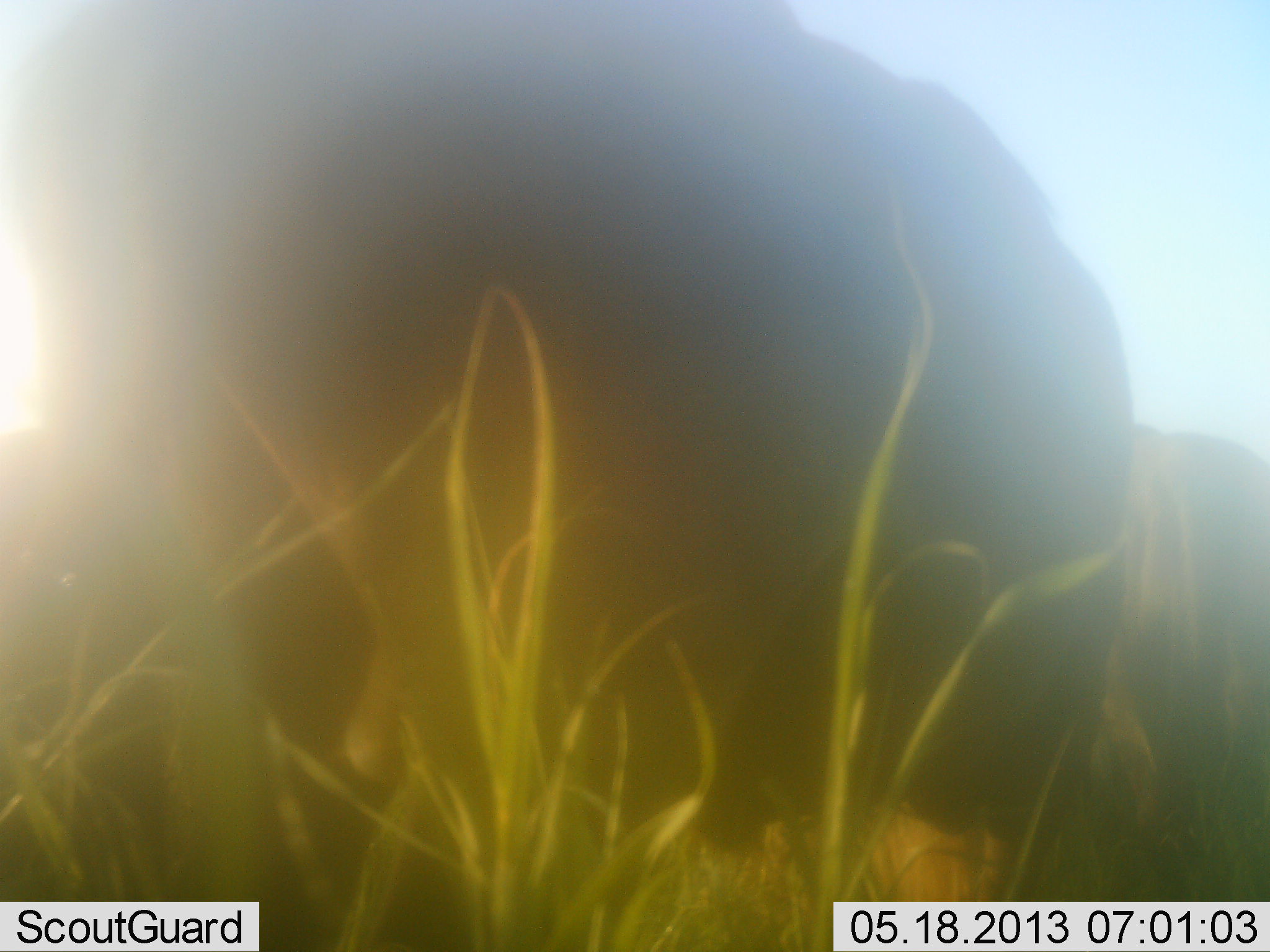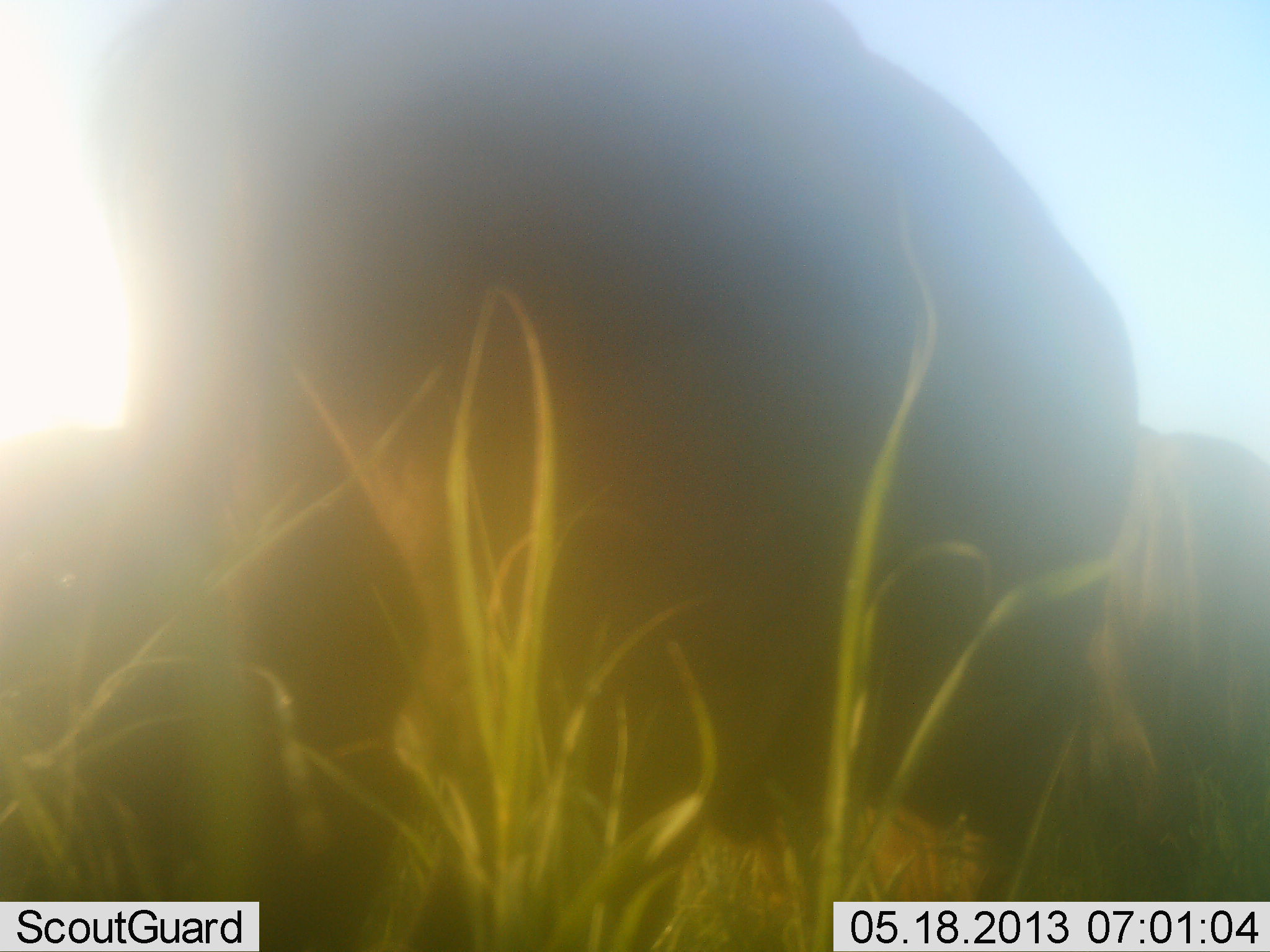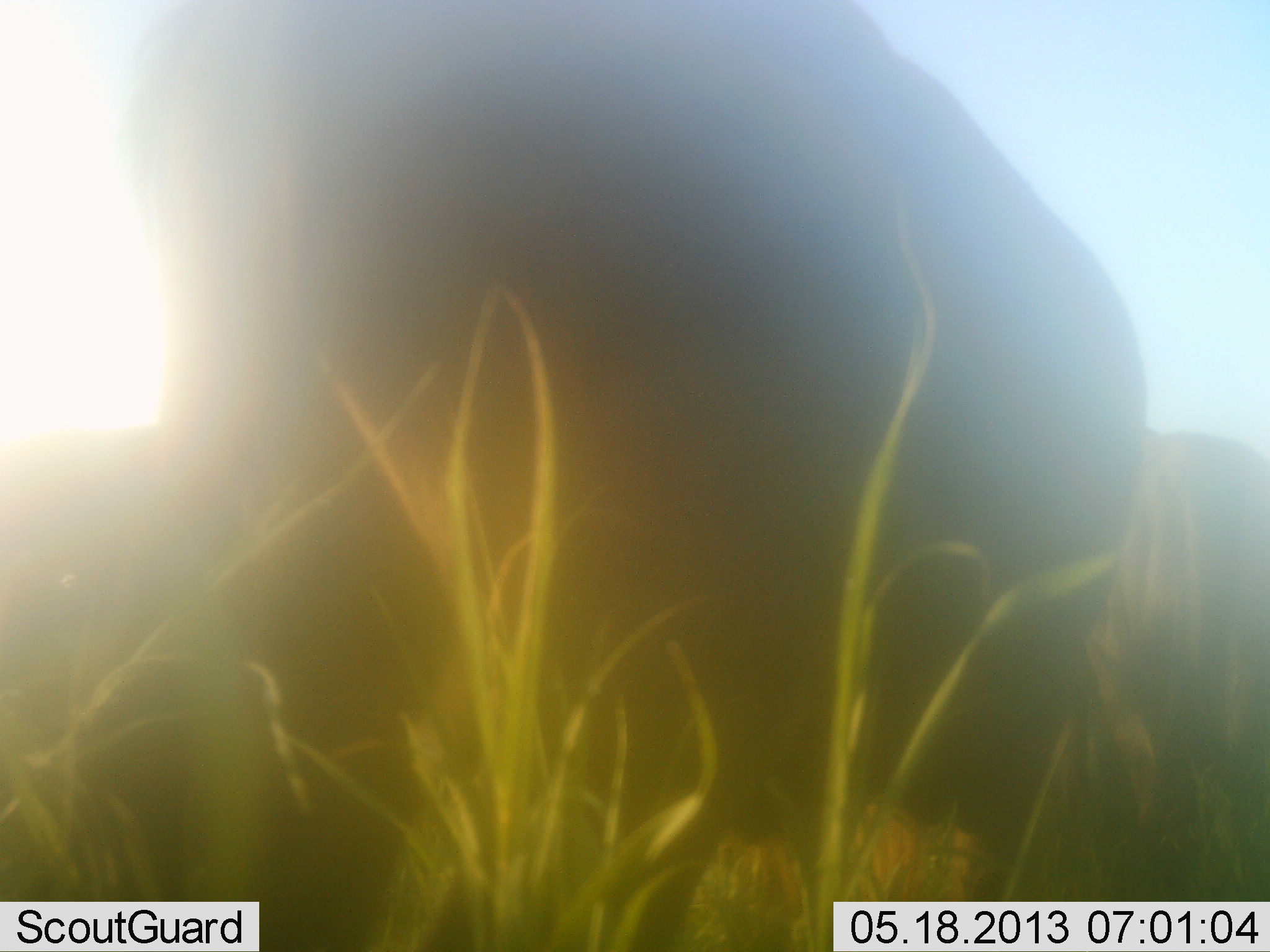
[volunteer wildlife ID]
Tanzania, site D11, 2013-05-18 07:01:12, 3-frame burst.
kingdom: Animalia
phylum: Chordata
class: Mammalia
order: Artiodactyla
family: Bovidae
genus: Connochaetes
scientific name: Connochaetes taurinus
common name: blue wildebeest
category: wildebeest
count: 2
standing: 71%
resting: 0%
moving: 0%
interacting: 0%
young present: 0%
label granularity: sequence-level